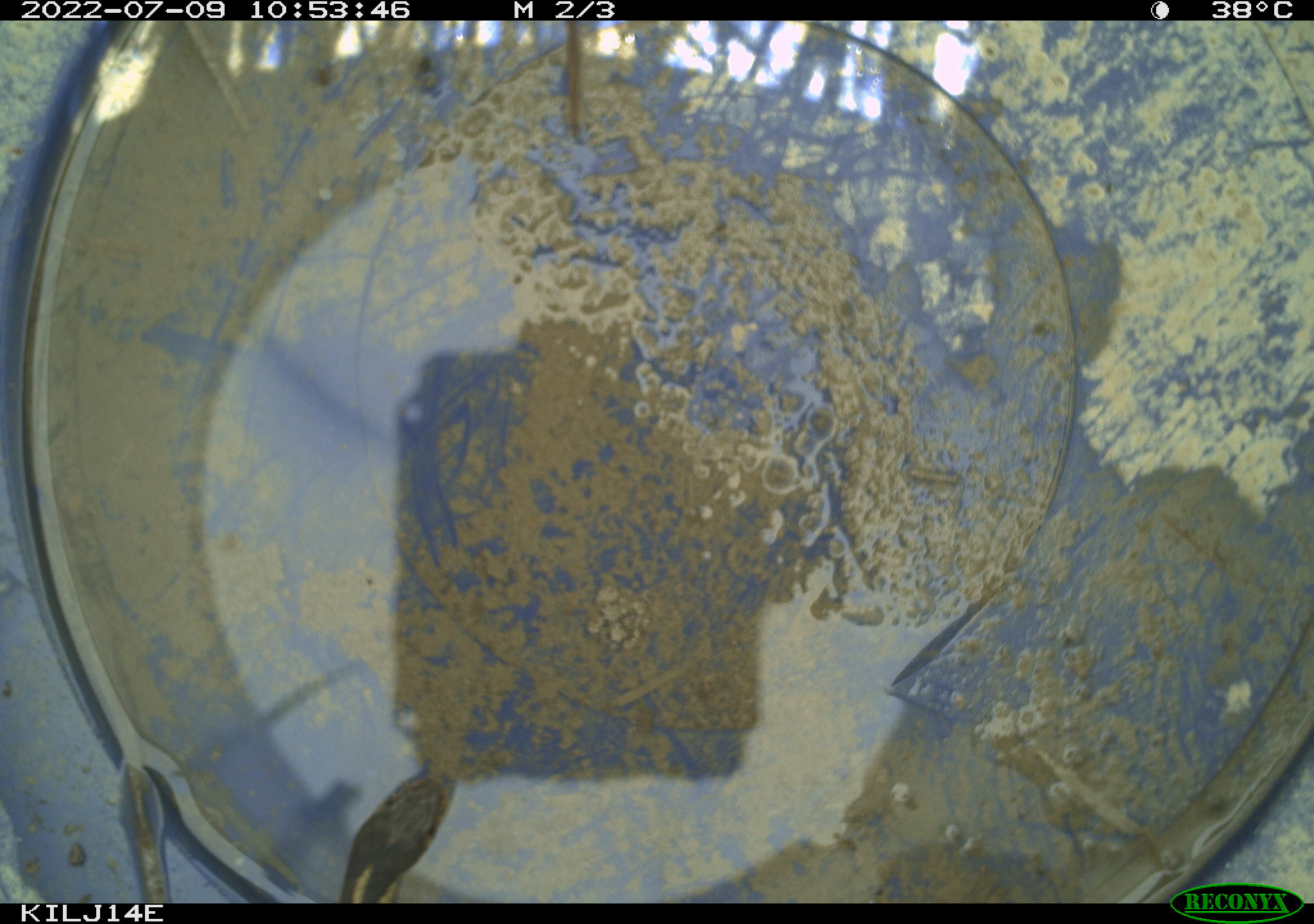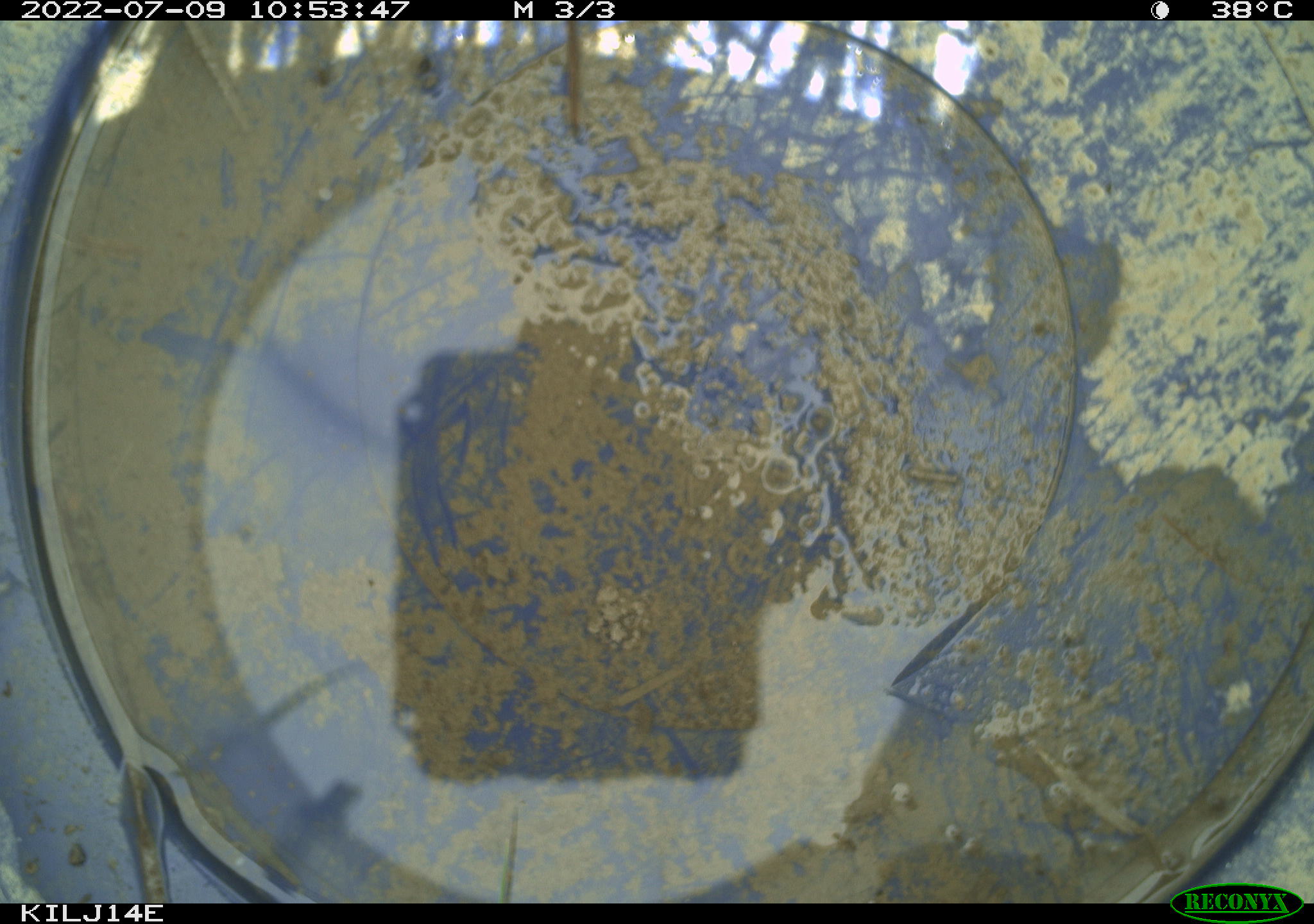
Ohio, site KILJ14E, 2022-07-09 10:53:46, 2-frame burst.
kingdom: Animalia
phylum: Chordata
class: Reptilia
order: Squamata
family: Colubridae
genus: Thamnophis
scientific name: Thamnophis sirtalis sirtalis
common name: eastern gartersnake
Eastern gartersnake (Thamnophis sirtalis sirtalis).